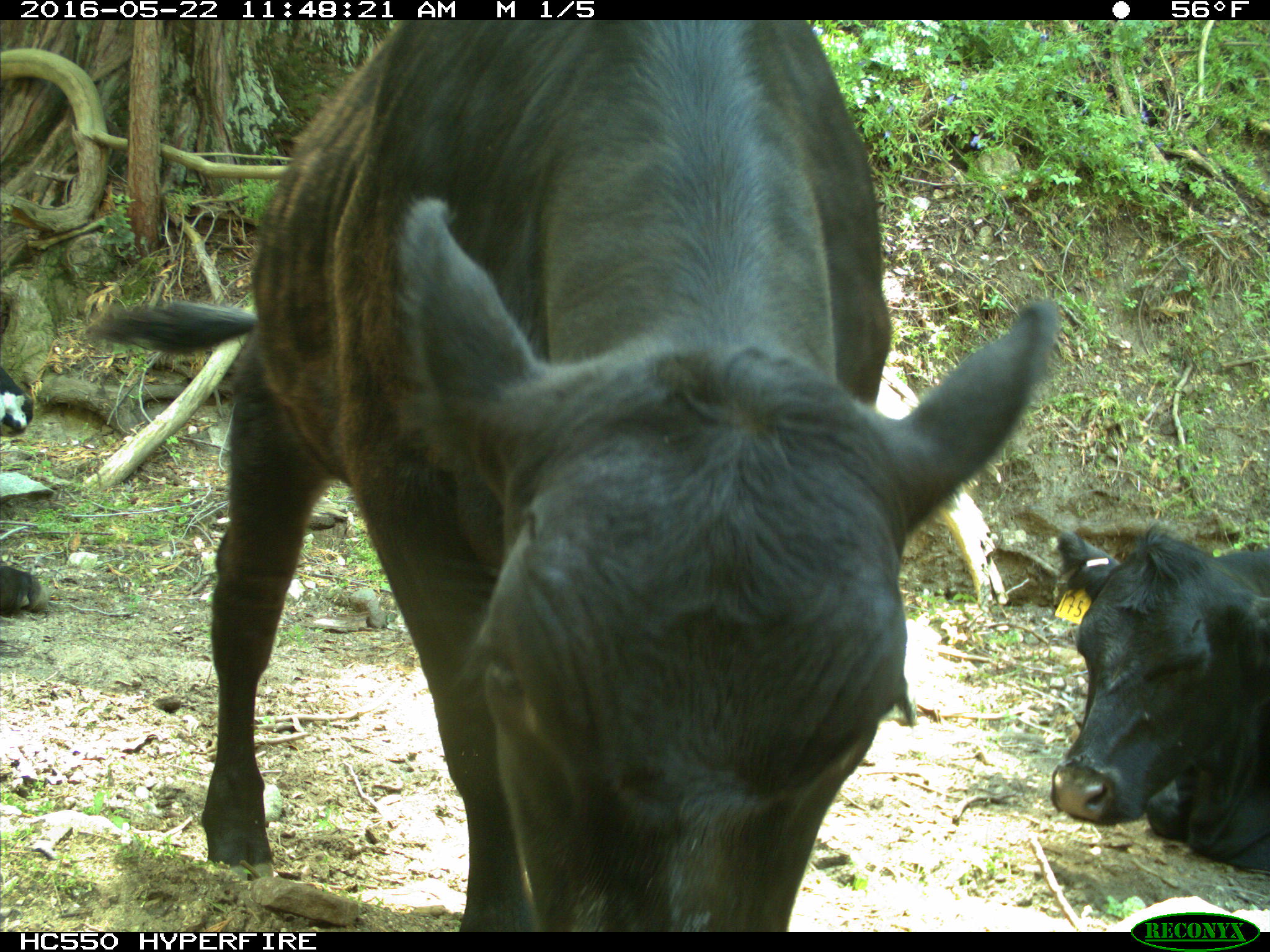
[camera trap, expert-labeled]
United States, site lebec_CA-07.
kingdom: Animalia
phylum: Chordata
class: Mammalia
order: Artiodactyla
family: Bovidae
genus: Bos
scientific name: Bos taurus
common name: domestic cow